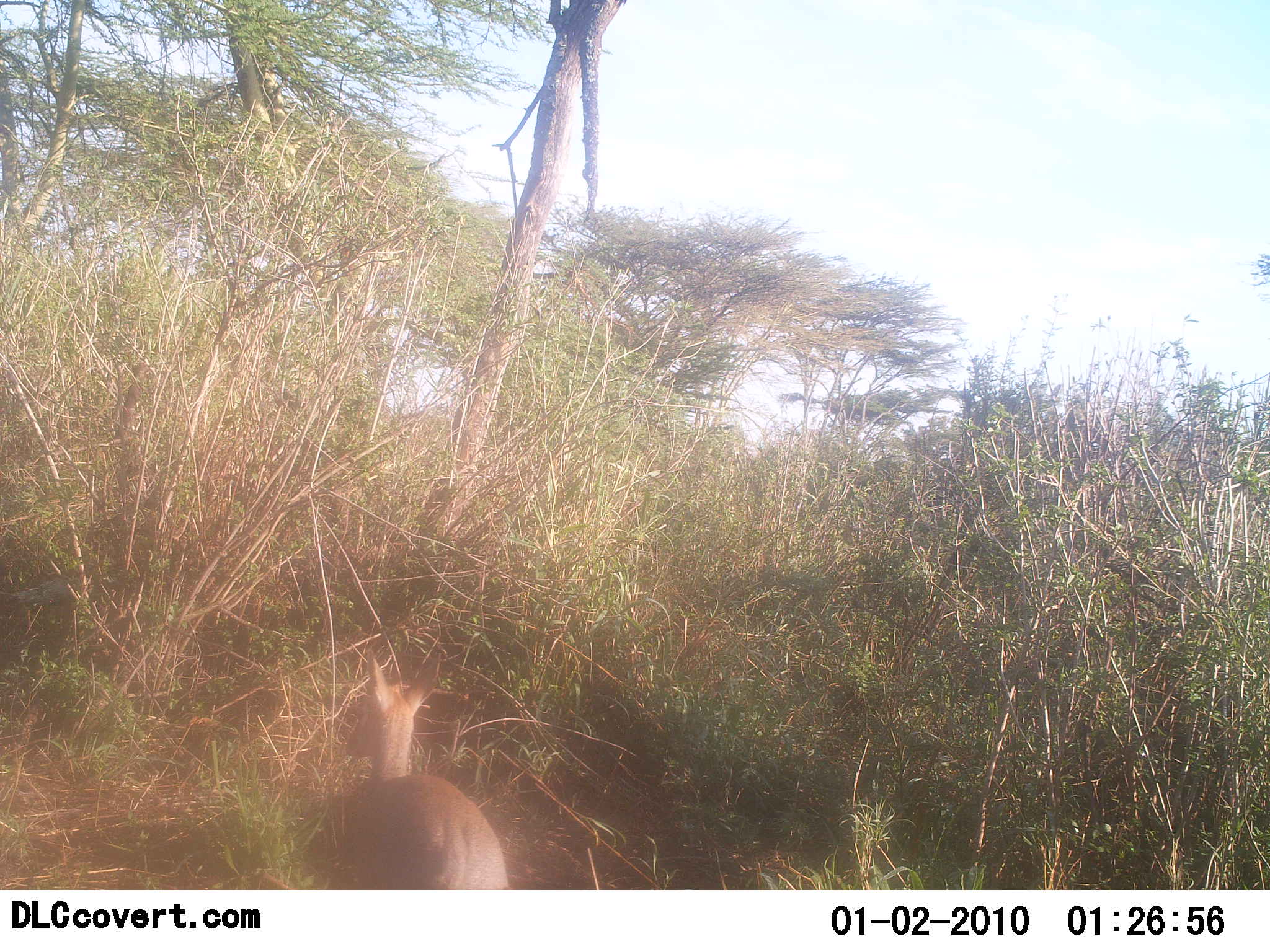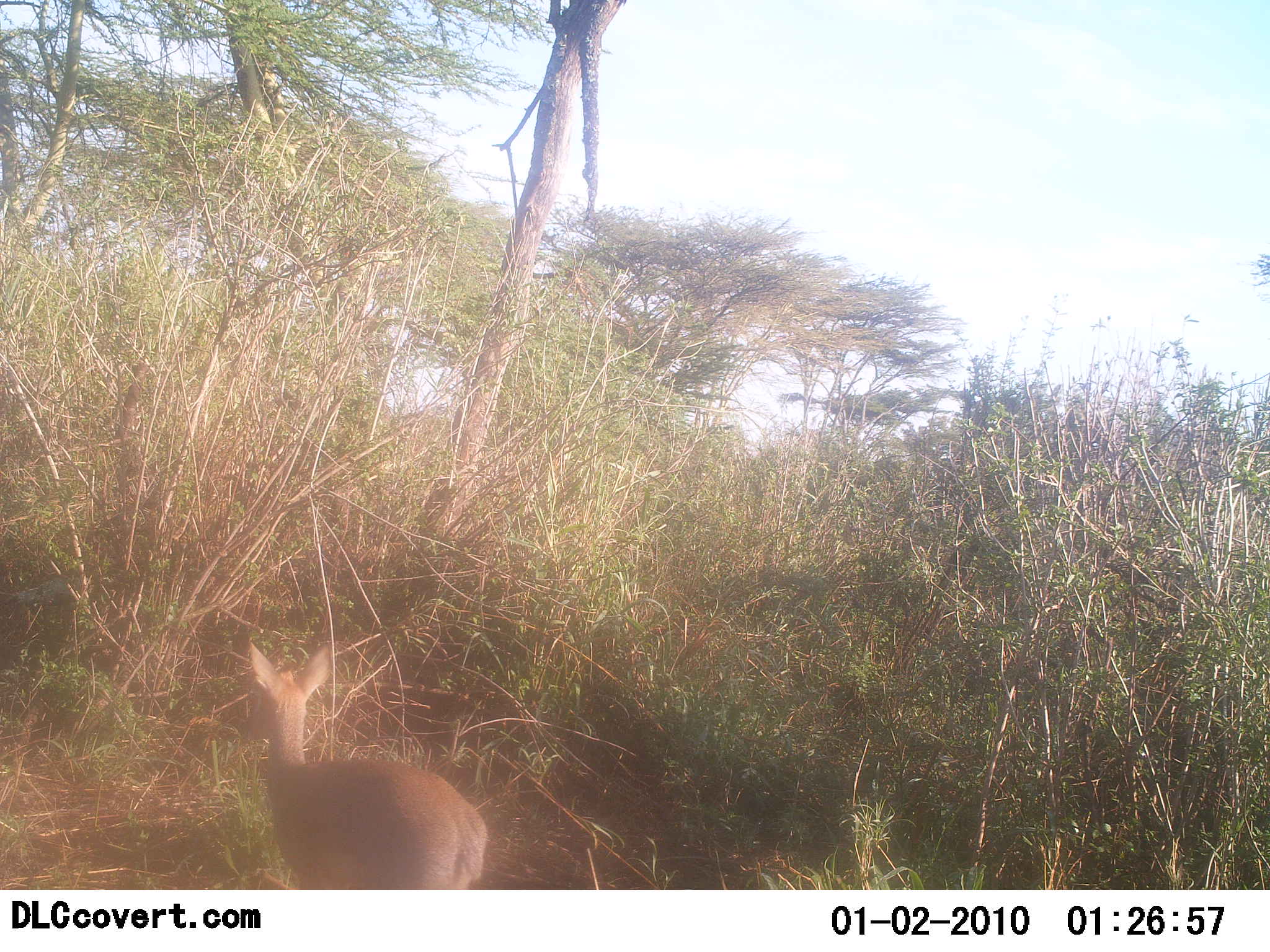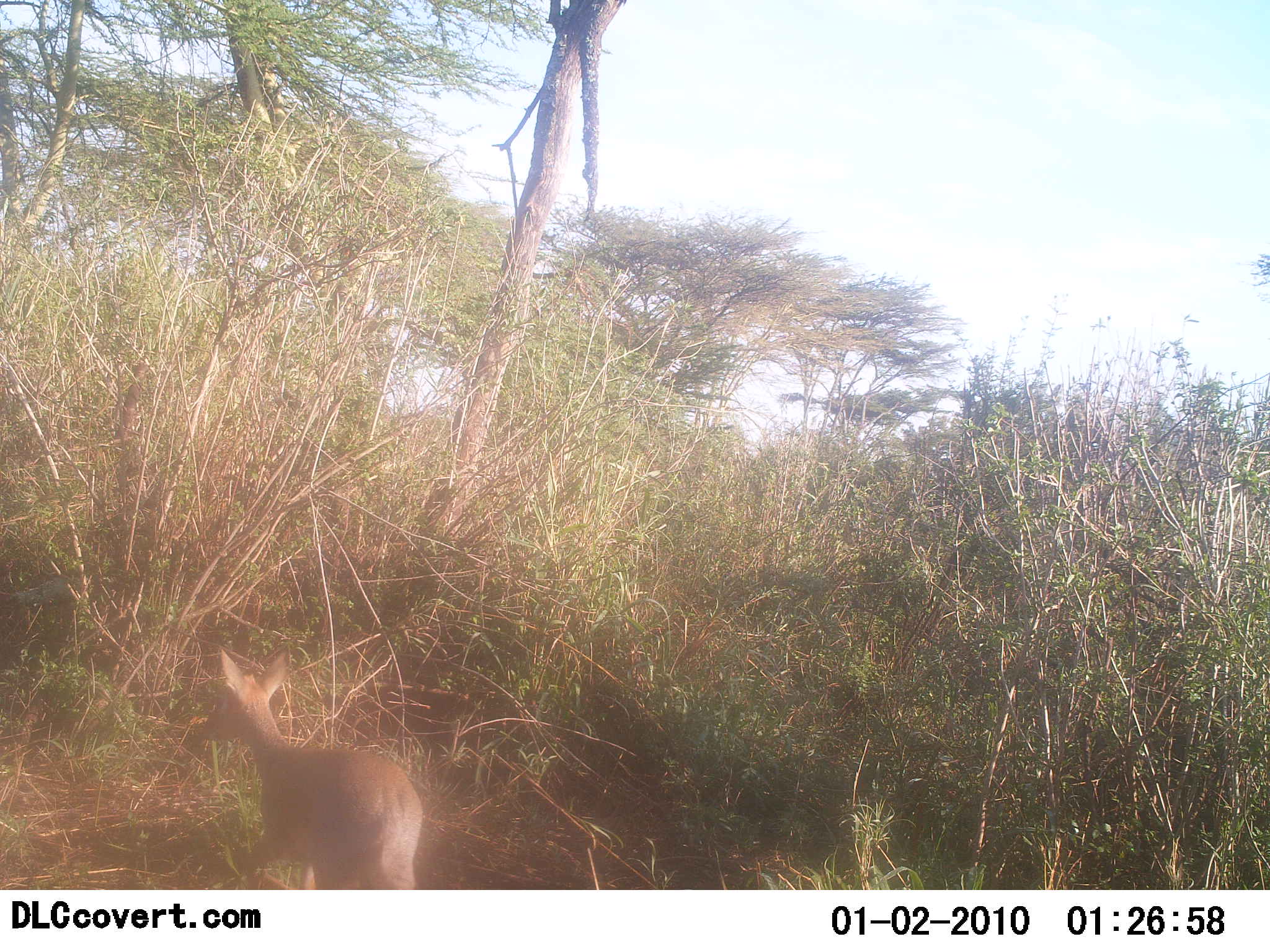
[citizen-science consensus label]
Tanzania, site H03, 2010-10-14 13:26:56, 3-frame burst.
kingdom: Animalia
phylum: Chordata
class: Mammalia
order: Artiodactyla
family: Bovidae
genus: Madoqua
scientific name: Madoqua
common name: dikdik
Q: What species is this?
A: Dikdik (Madoqua).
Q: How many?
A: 1.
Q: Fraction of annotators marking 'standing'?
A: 29%.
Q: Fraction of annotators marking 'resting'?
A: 0%.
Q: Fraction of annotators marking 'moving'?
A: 79%.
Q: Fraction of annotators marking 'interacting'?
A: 0%.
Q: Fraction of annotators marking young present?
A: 0%.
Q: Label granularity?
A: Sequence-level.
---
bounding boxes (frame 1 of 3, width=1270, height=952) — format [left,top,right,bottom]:
animal: [333,649,507,889]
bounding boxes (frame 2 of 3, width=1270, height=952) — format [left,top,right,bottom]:
animal: [241,643,488,890]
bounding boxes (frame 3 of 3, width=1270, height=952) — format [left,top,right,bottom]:
animal: [201,646,422,890]